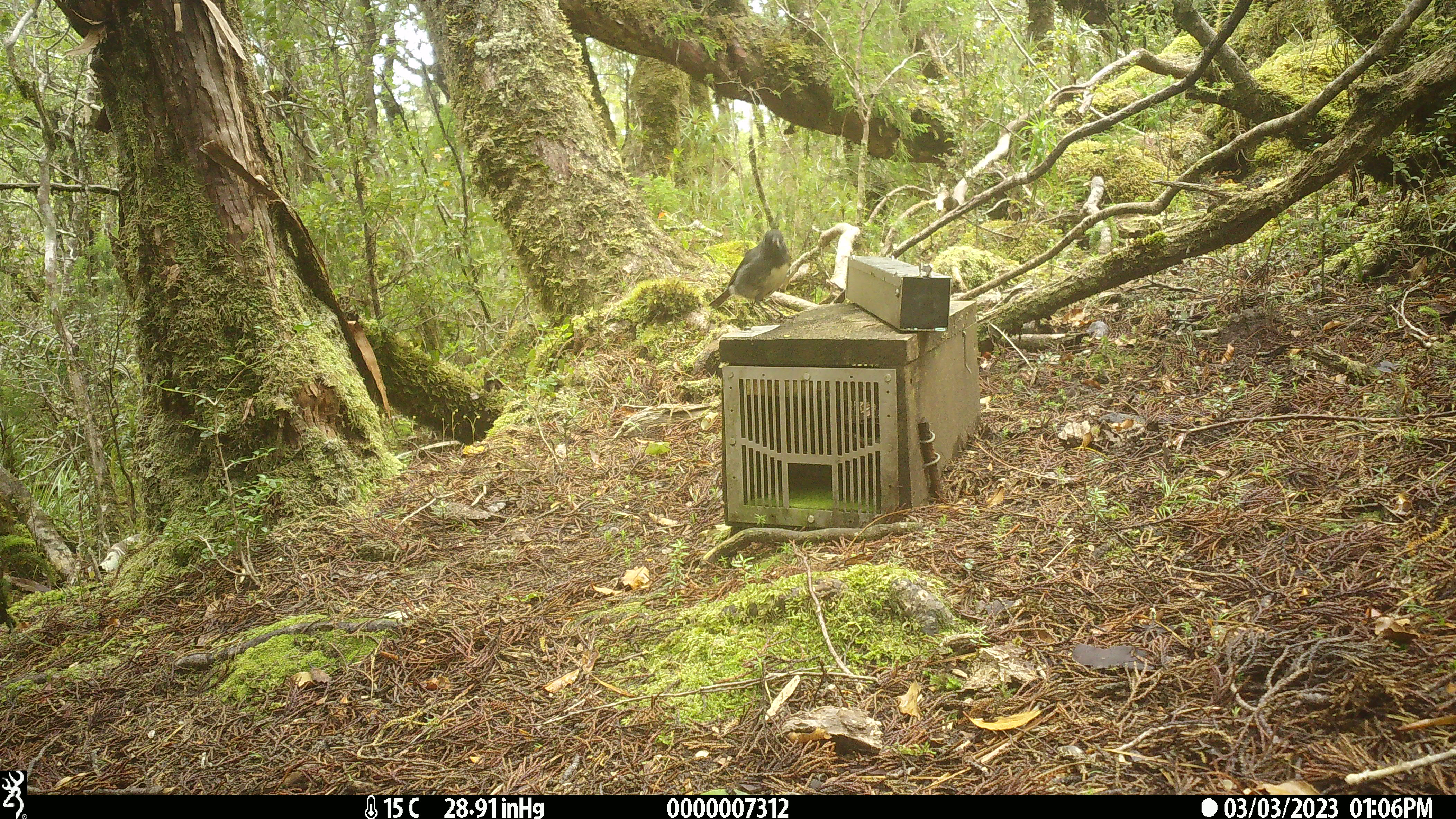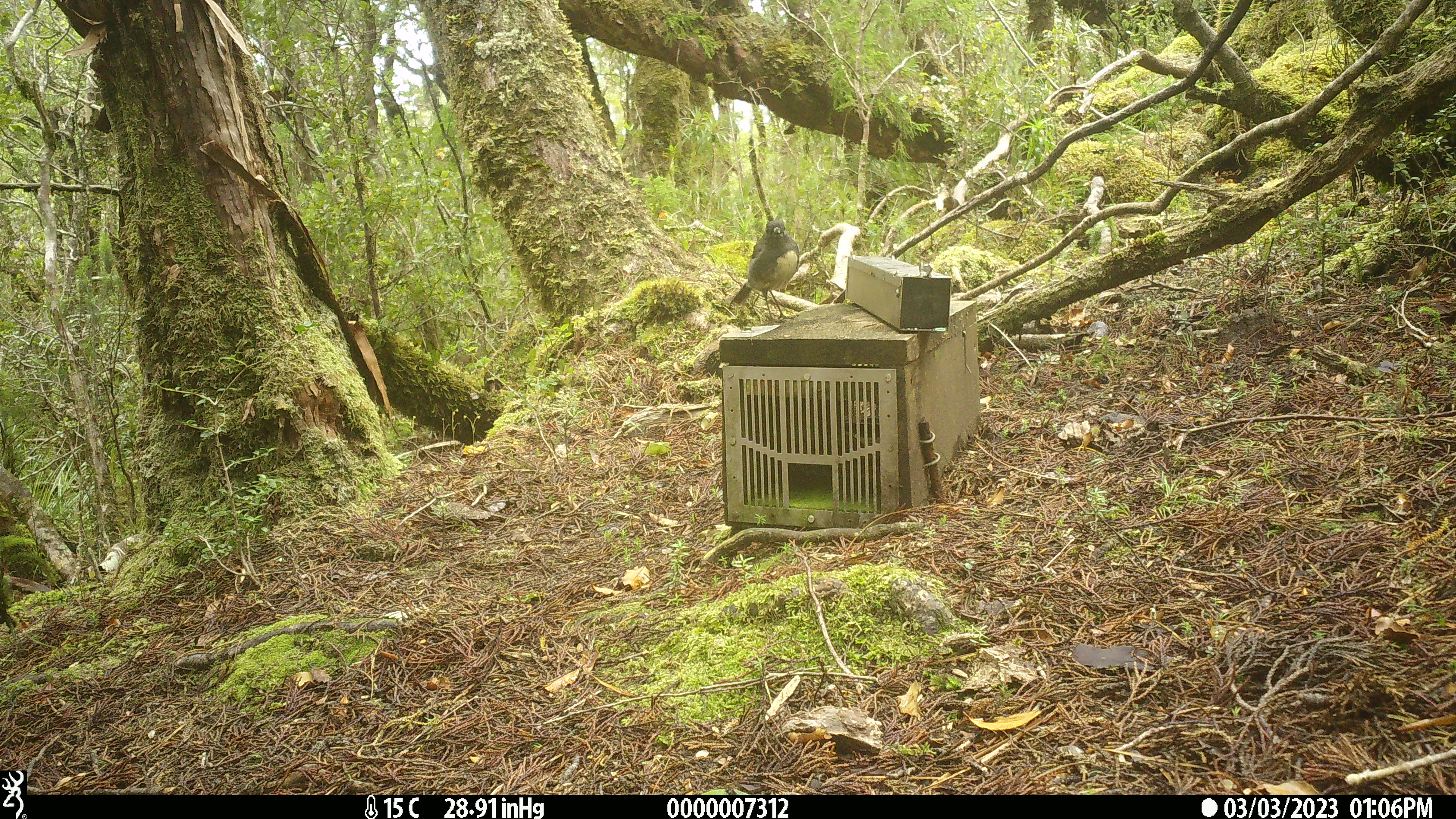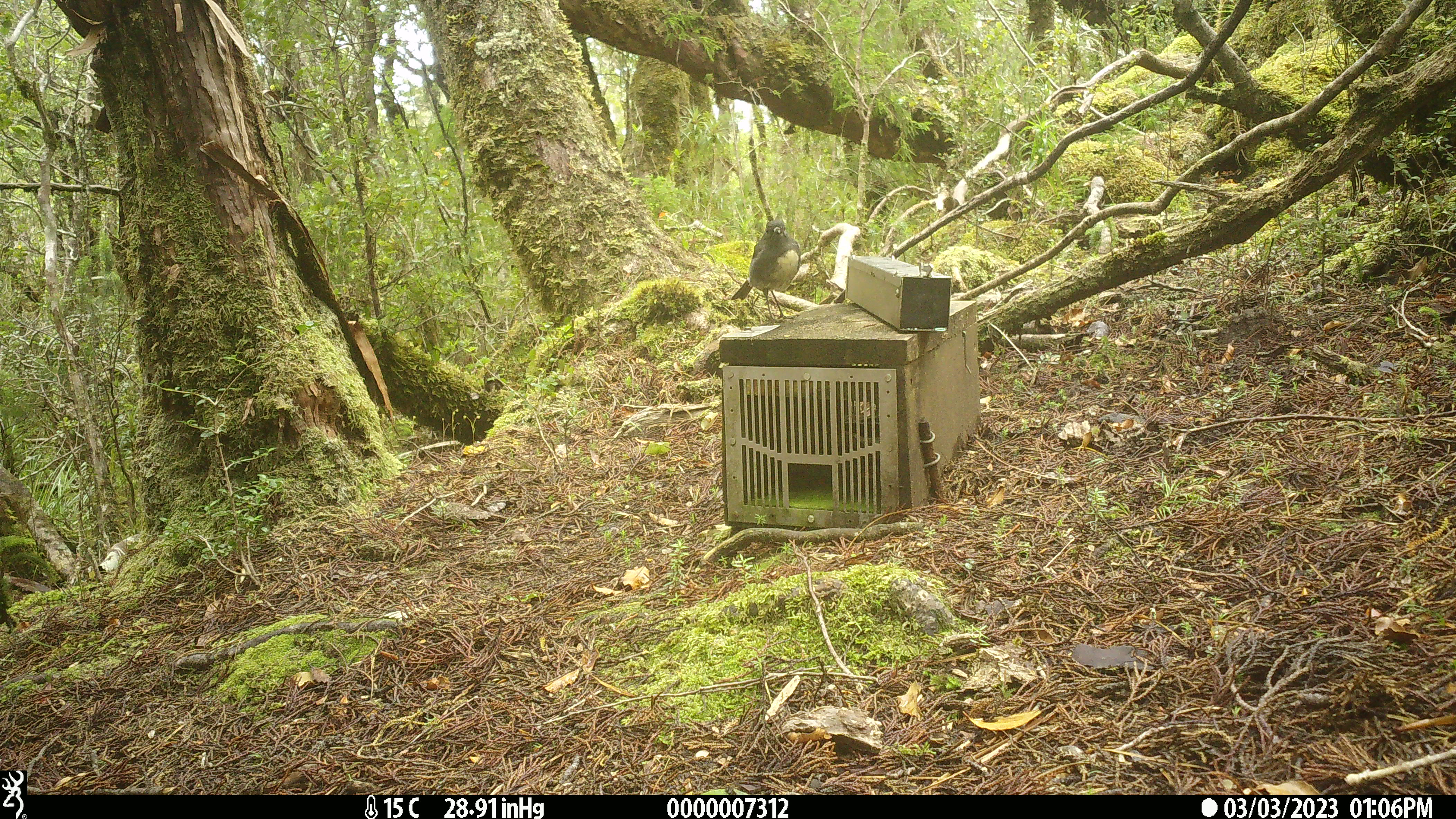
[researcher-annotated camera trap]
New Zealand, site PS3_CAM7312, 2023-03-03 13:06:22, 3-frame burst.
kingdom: Animalia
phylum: Chordata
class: Aves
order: Passeriformes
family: Petroicidae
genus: Petroica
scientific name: Petroica australis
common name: new zealand robin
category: robin